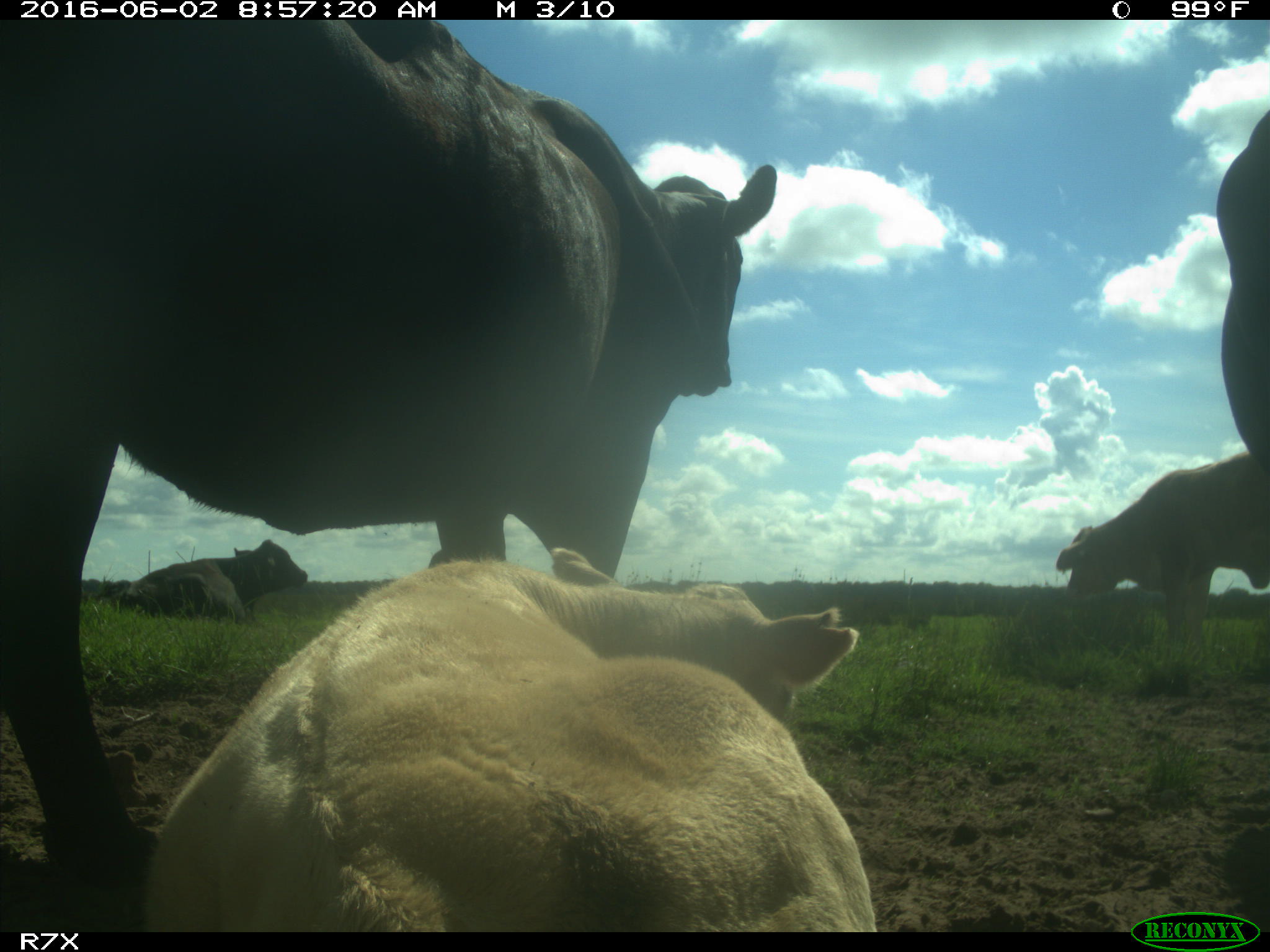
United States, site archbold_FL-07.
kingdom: Animalia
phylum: Chordata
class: Mammalia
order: Artiodactyla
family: Bovidae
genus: Bos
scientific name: Bos taurus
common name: domestic cow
Bos taurus (domestic cow).